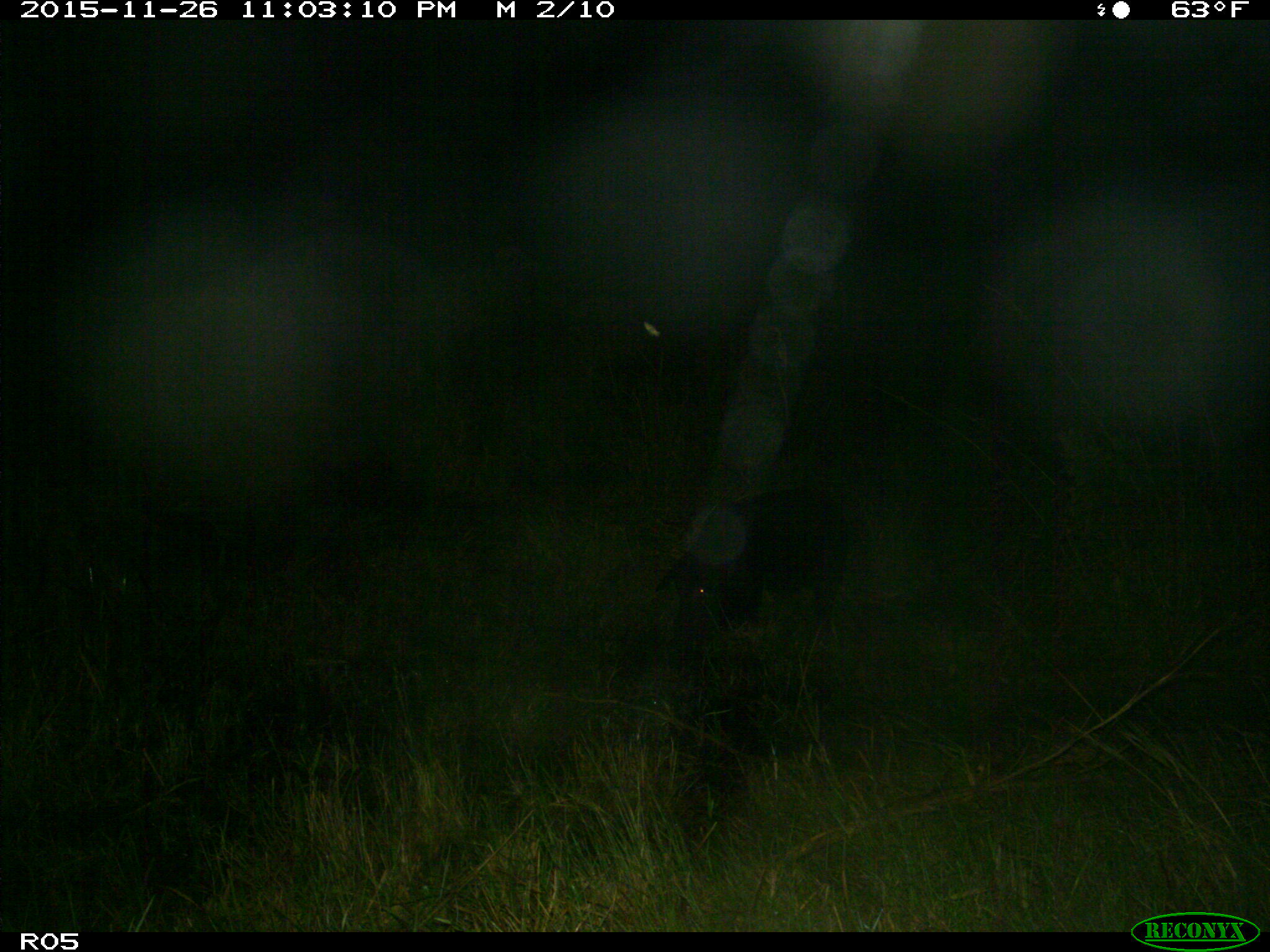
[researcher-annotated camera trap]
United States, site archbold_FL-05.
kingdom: Animalia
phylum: Chordata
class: Mammalia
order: Artiodactyla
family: Suidae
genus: Sus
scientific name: Sus scrofa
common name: wild boar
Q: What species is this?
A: Sus scrofa (wild boar).